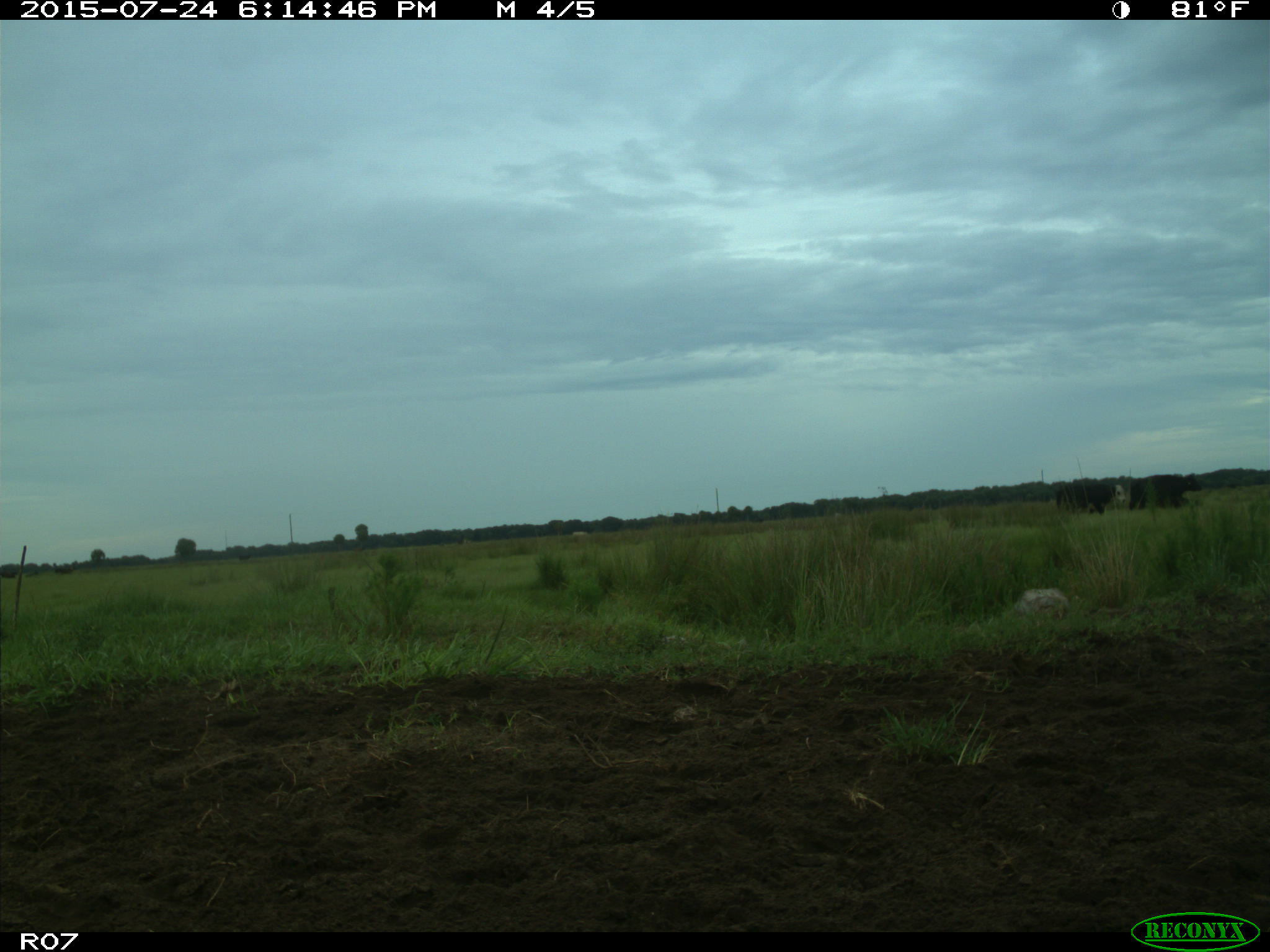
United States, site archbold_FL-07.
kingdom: Animalia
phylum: Chordata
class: Mammalia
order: Artiodactyla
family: Bovidae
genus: Bos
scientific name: Bos taurus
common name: domestic cow